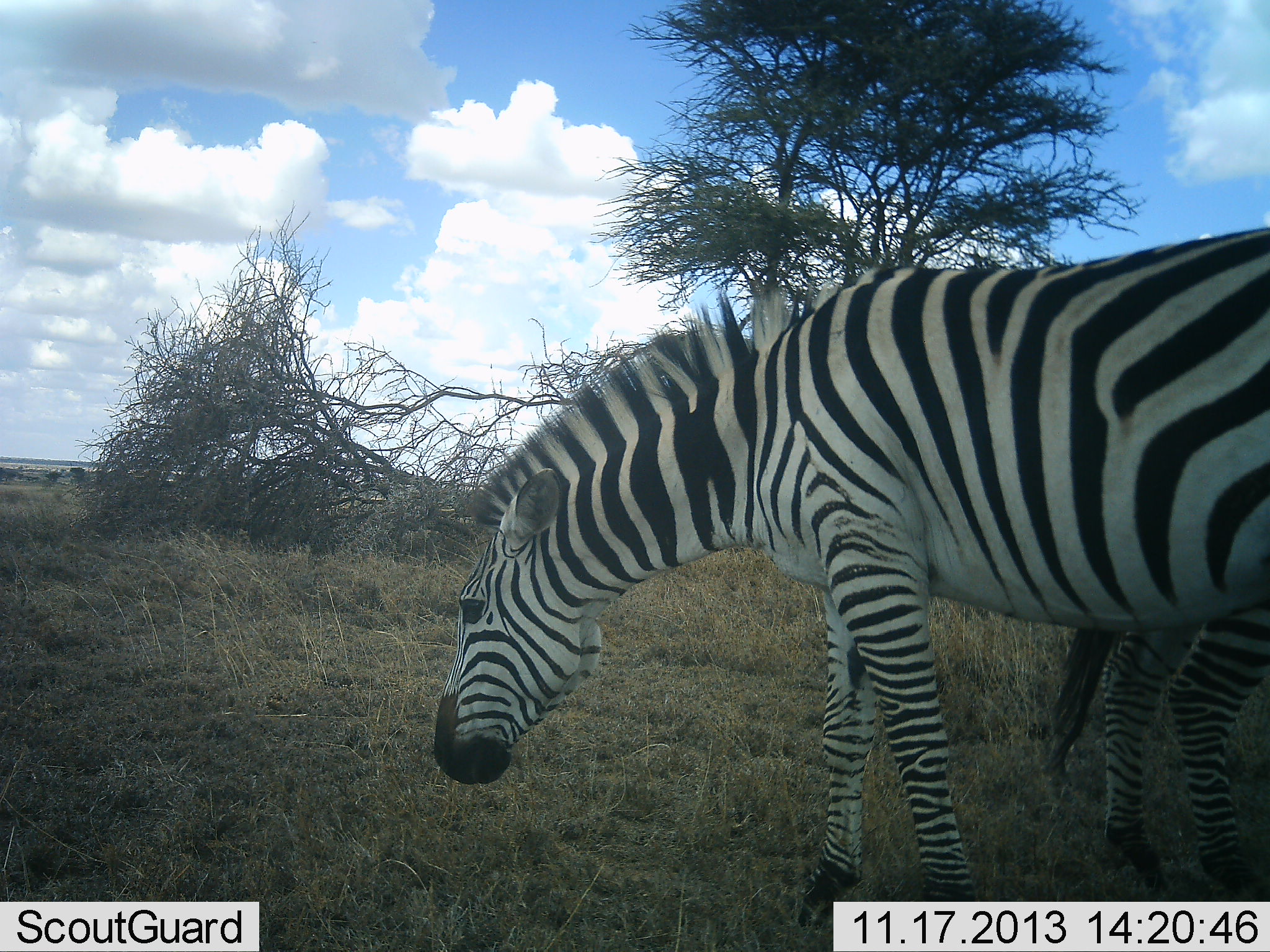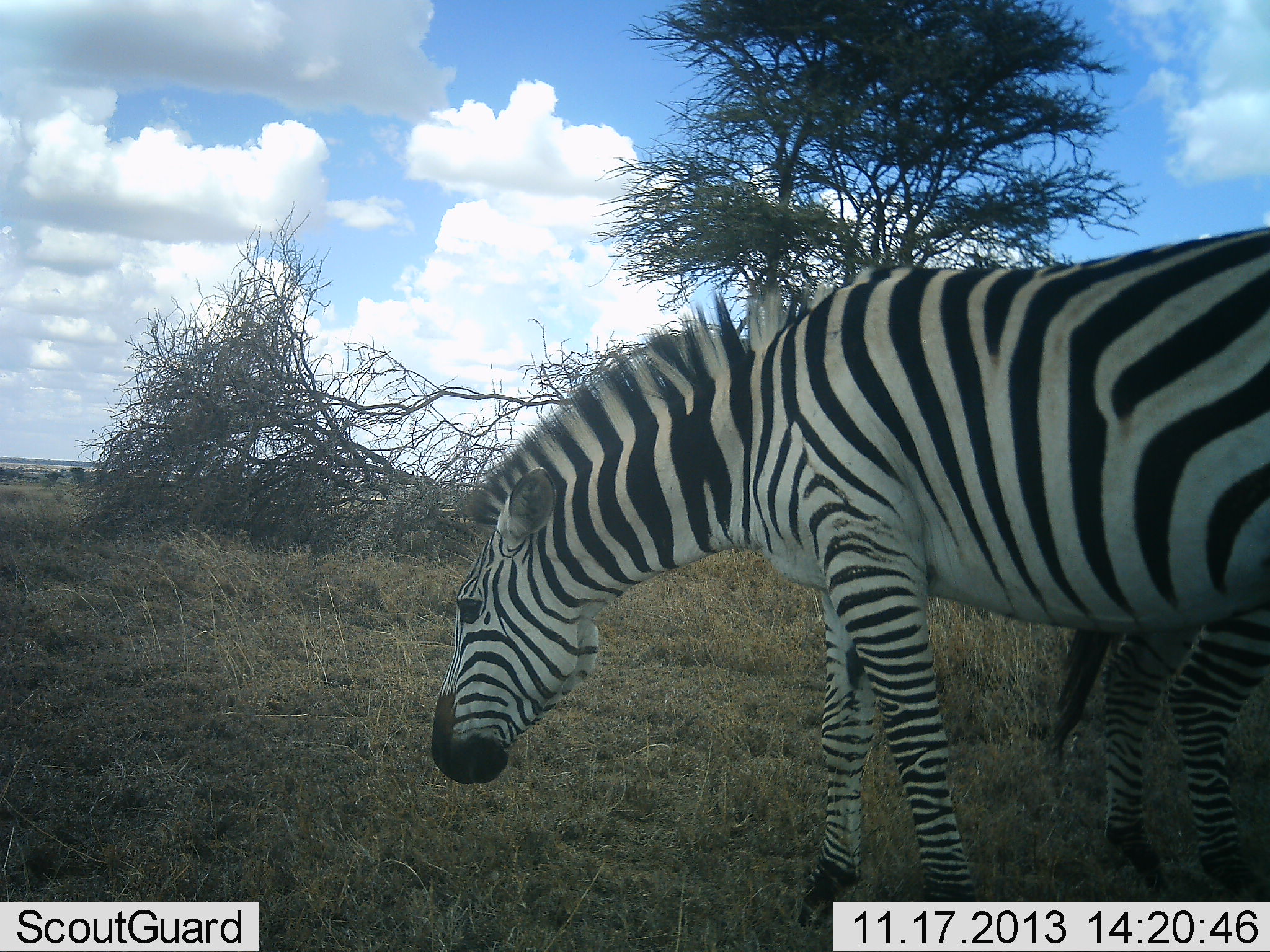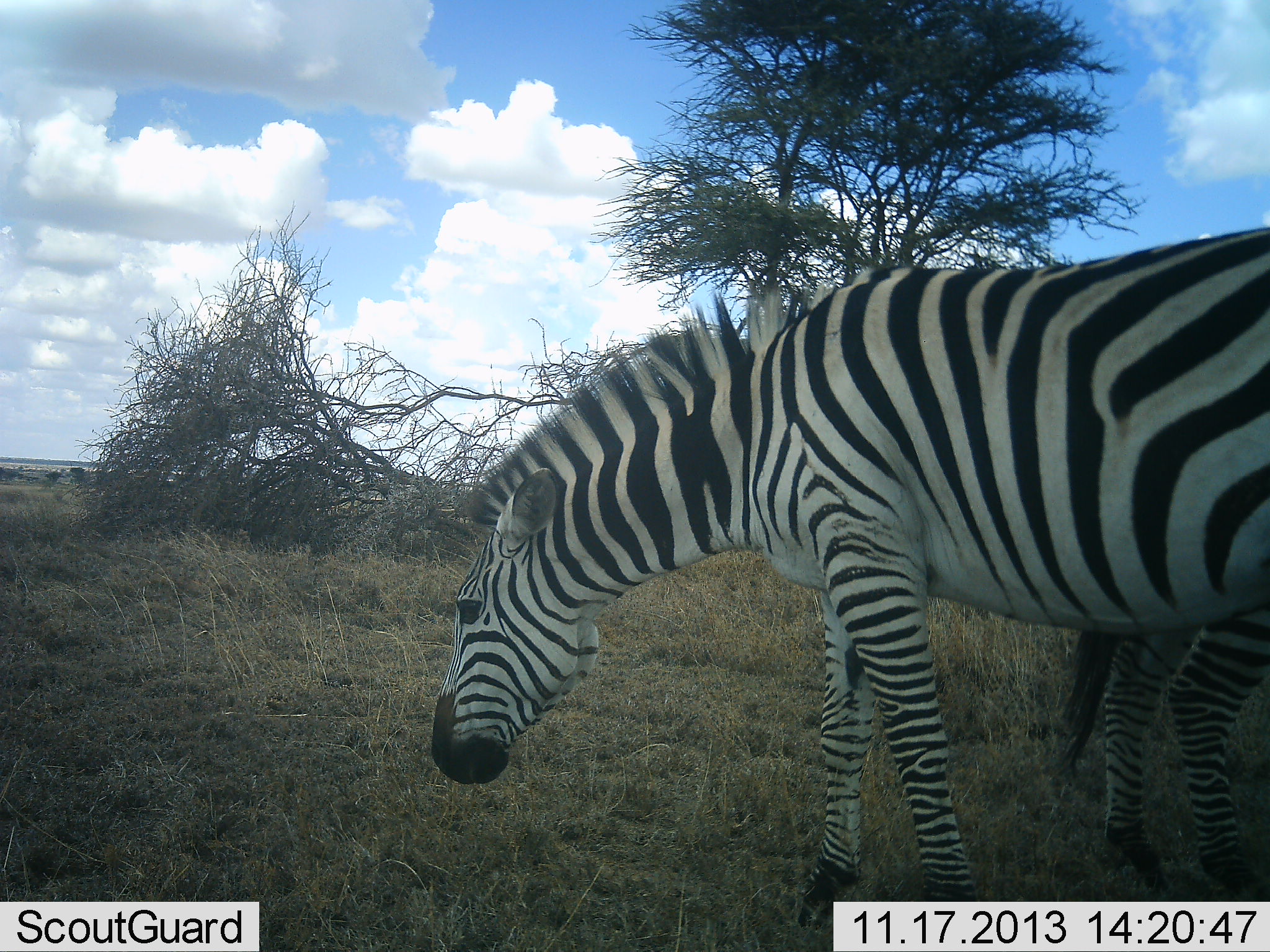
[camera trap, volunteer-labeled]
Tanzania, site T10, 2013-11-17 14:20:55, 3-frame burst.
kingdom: Animalia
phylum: Chordata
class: Mammalia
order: Perissodactyla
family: Equidae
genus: Equus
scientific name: Equus quagga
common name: plains zebra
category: zebra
Zebra (plains zebra) (Equus quagga), count 2. Behavior (volunteer vote fractions): standing 87%, resting 0%, moving 3%, interacting 3%. Young present (vote fraction): 0%. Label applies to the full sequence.